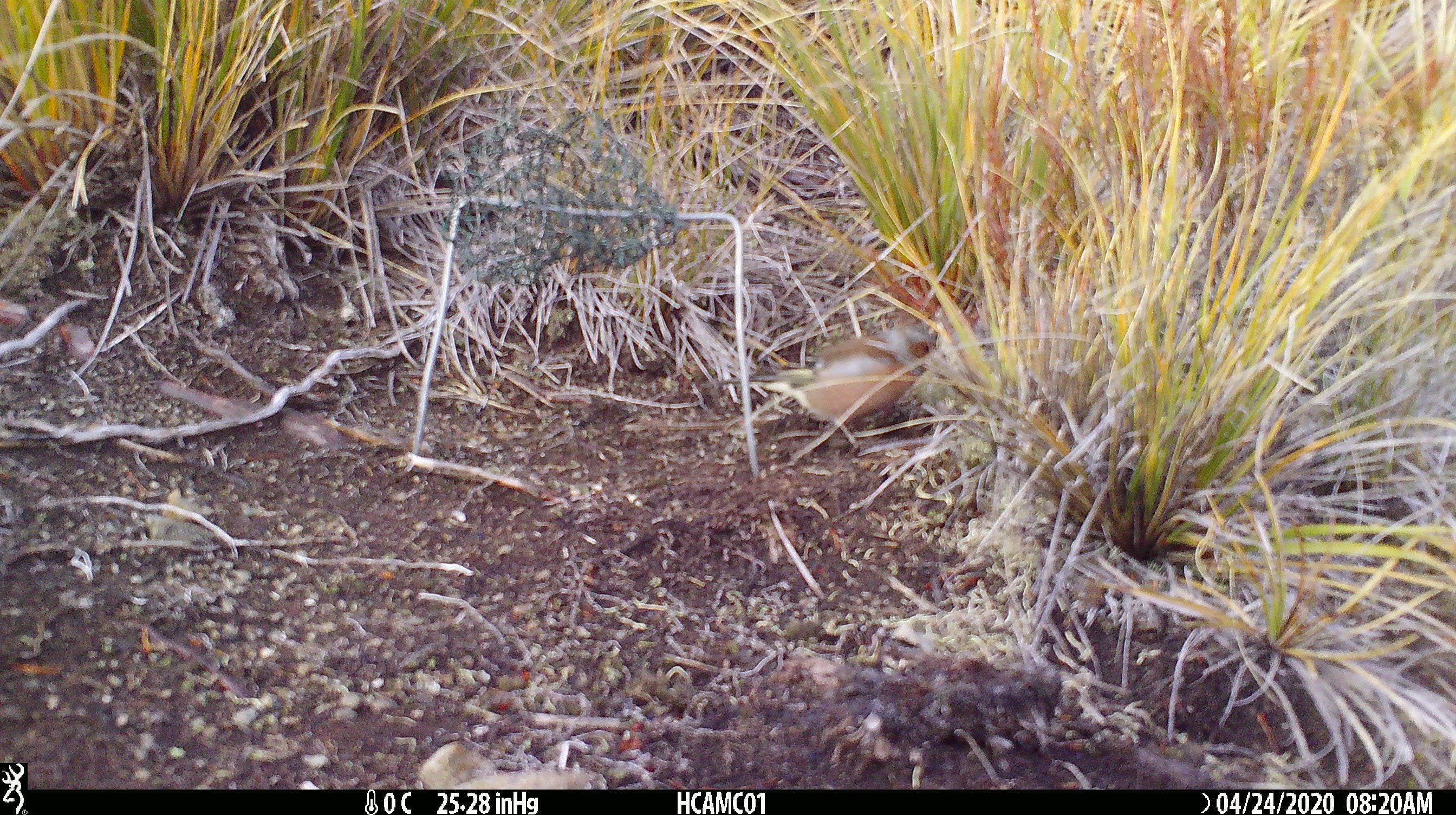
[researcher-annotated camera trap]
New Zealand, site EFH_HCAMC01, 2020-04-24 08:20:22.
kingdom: Animalia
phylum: Chordata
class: Aves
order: Passeriformes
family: Fringillidae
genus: Fringilla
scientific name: Fringilla coelebs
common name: common chaffinch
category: chaffinch